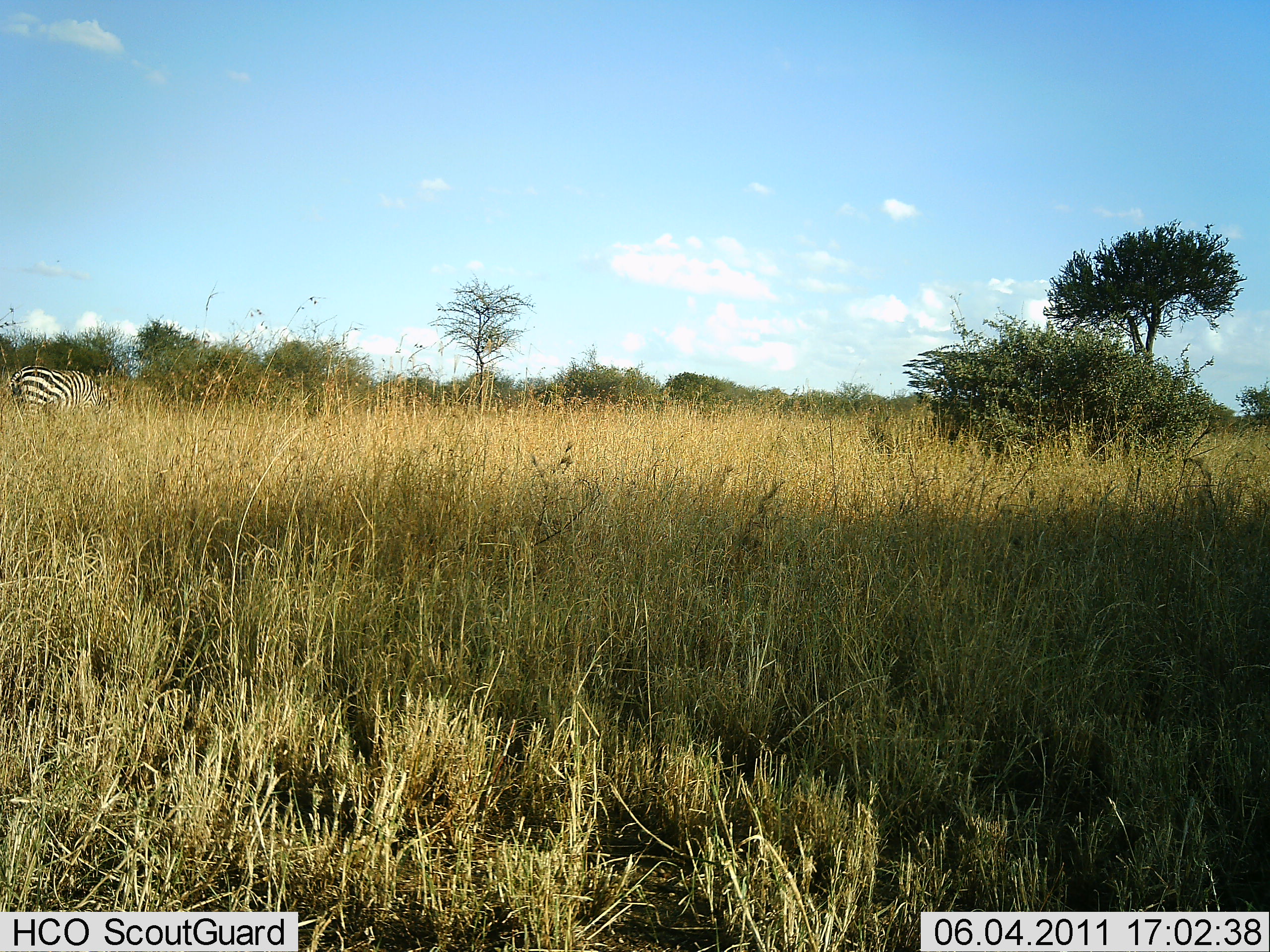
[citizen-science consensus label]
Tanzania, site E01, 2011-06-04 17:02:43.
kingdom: Animalia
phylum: Chordata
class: Mammalia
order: Perissodactyla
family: Equidae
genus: Equus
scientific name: Equus quagga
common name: plains zebra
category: zebra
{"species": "zebra (plains zebra) (Equus quagga)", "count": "1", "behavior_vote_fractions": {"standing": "69%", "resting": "0%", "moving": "8%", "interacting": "0%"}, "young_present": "0%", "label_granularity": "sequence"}